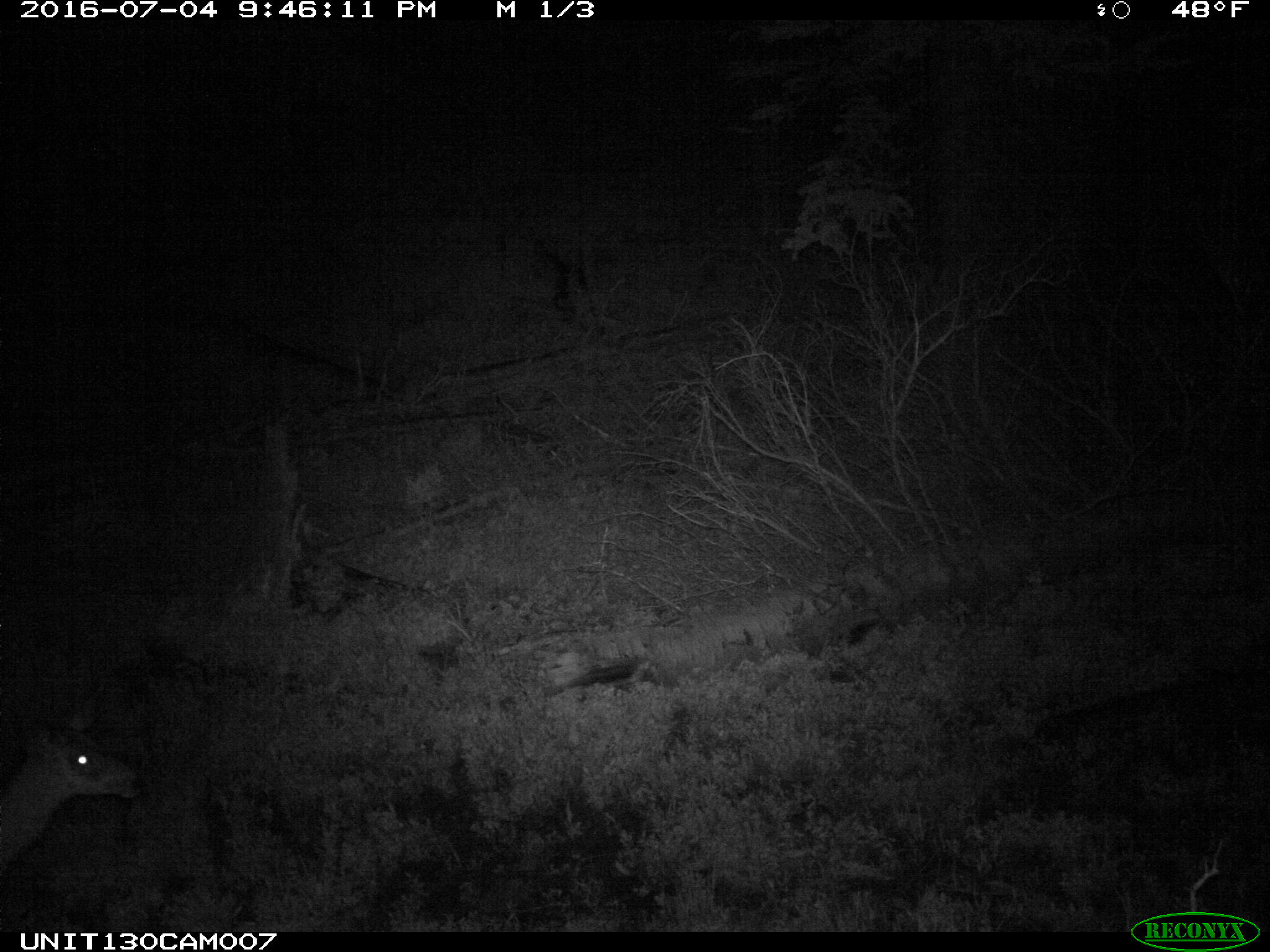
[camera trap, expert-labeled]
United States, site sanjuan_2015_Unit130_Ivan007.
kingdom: Animalia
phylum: Chordata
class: Mammalia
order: Artiodactyla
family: Cervidae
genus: Odocoileus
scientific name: Odocoileus hemionus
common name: mule deer